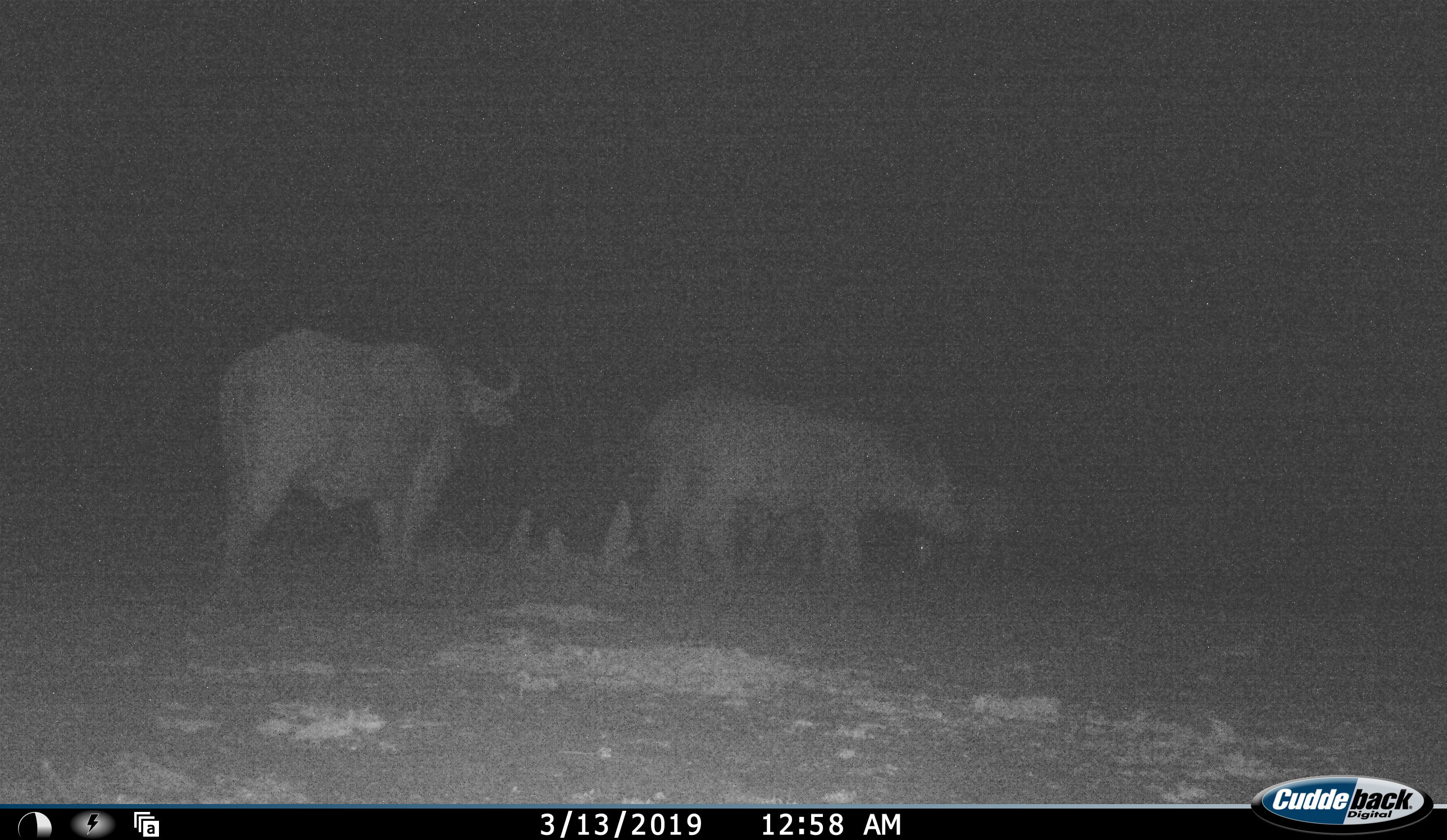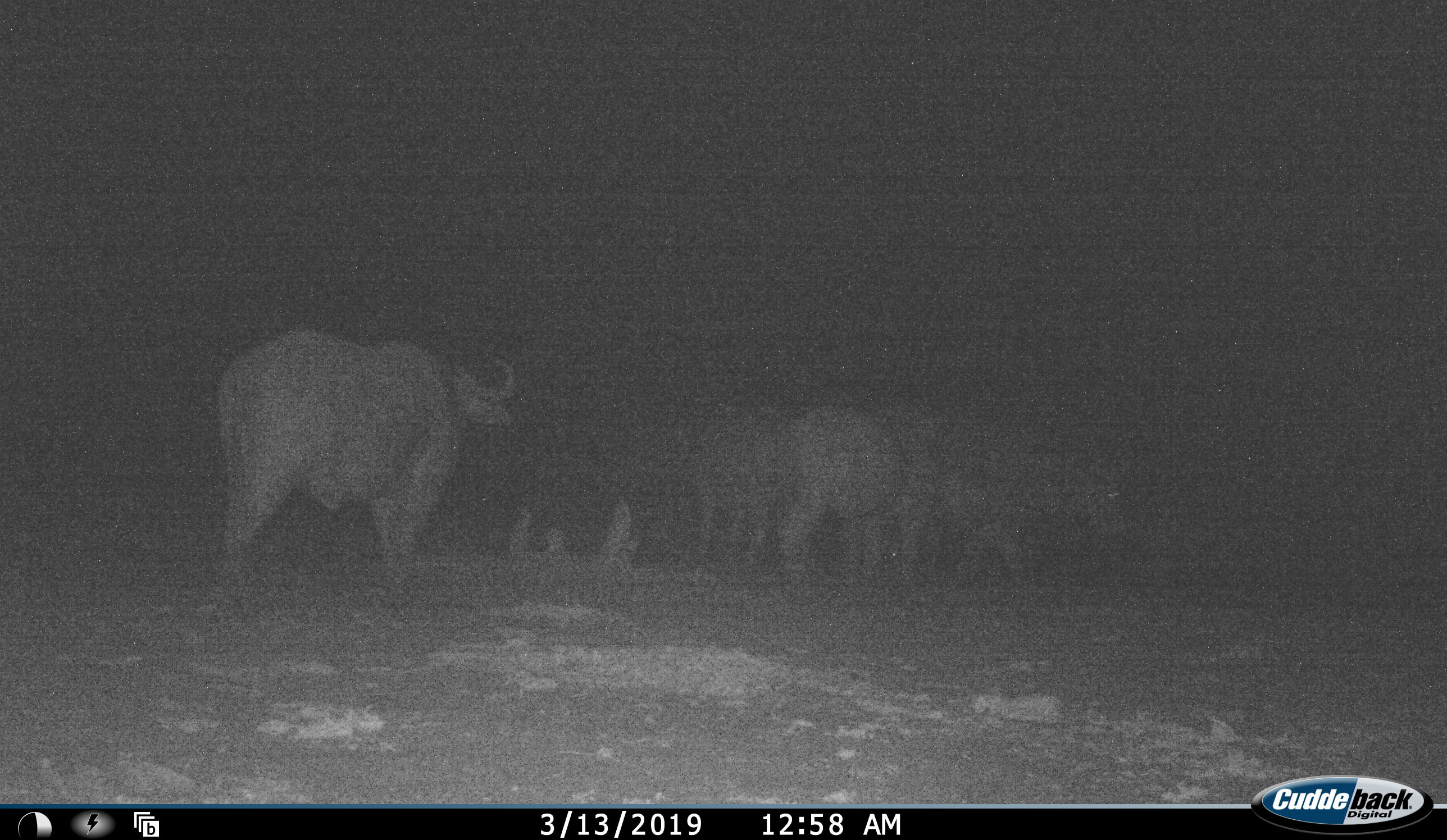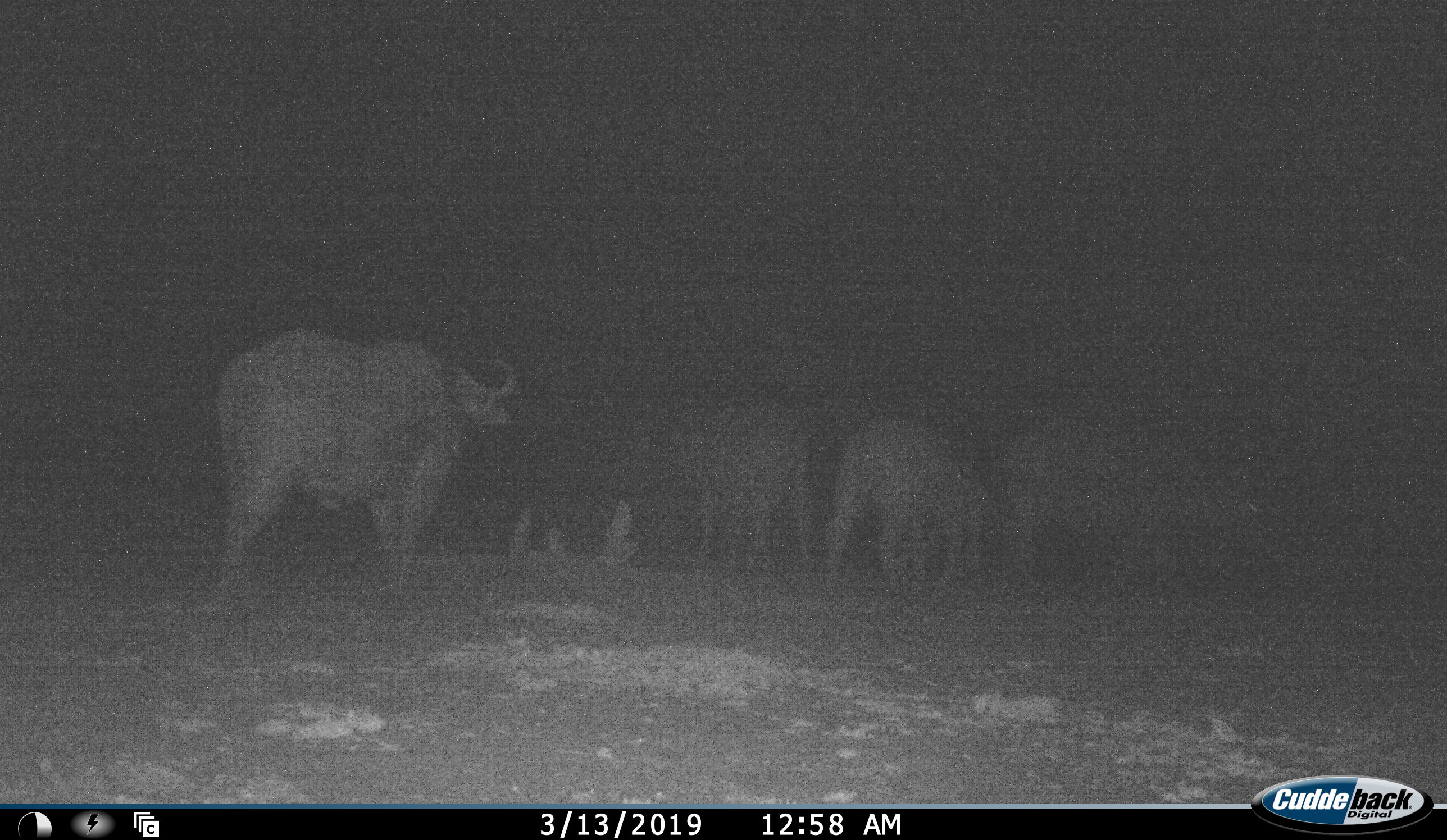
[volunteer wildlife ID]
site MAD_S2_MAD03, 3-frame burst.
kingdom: Animalia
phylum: Chordata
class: Mammalia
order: Artiodactyla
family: Bovidae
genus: Syncerus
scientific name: Syncerus caffer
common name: african buffalo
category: buffalo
Buffalo (african buffalo) (Syncerus caffer), count 4. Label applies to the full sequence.